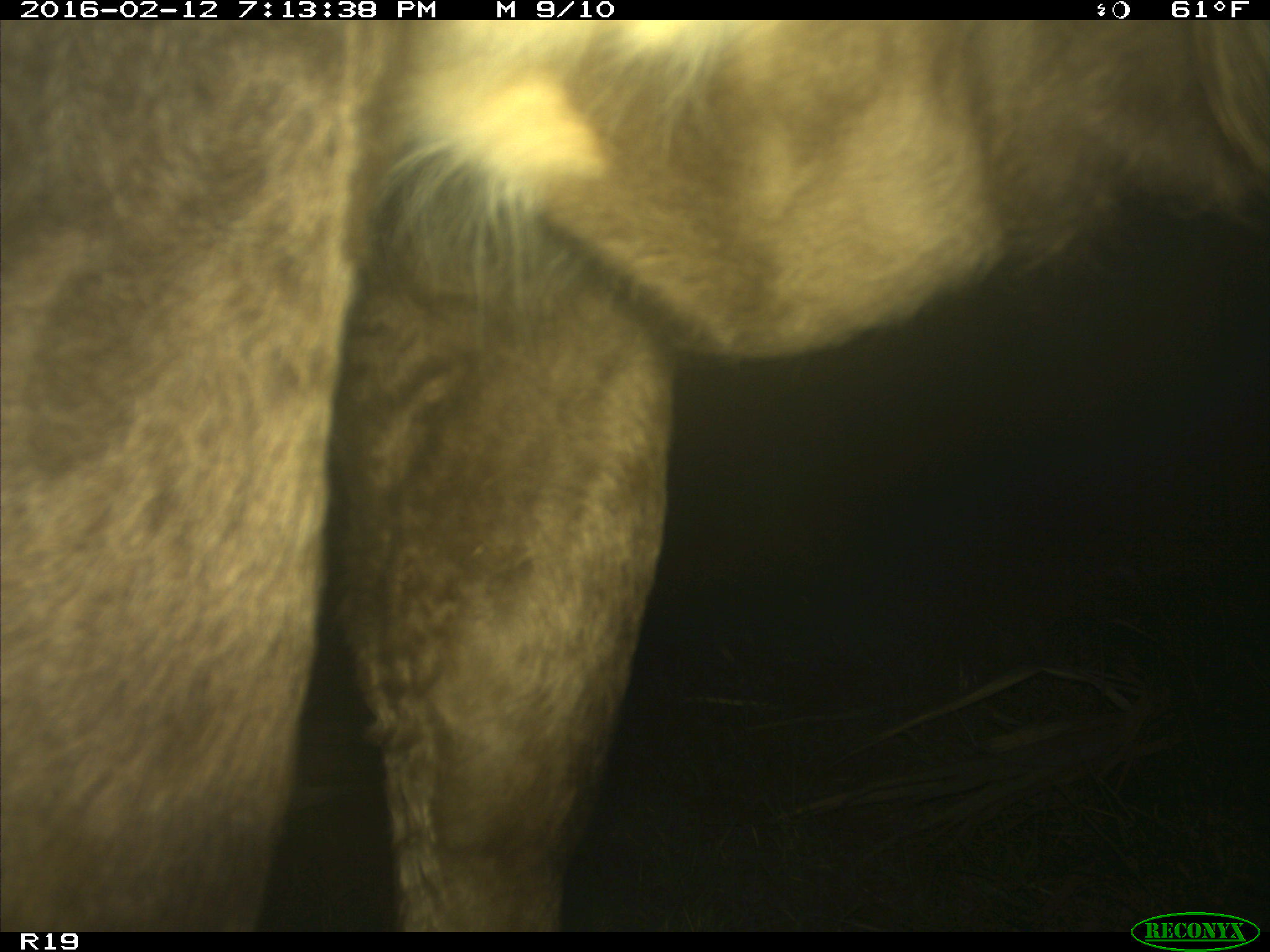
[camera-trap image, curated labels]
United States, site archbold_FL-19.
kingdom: Animalia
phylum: Chordata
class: Mammalia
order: Artiodactyla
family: Bovidae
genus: Bos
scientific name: Bos taurus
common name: domestic cow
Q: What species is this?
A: Bos taurus (domestic cow).